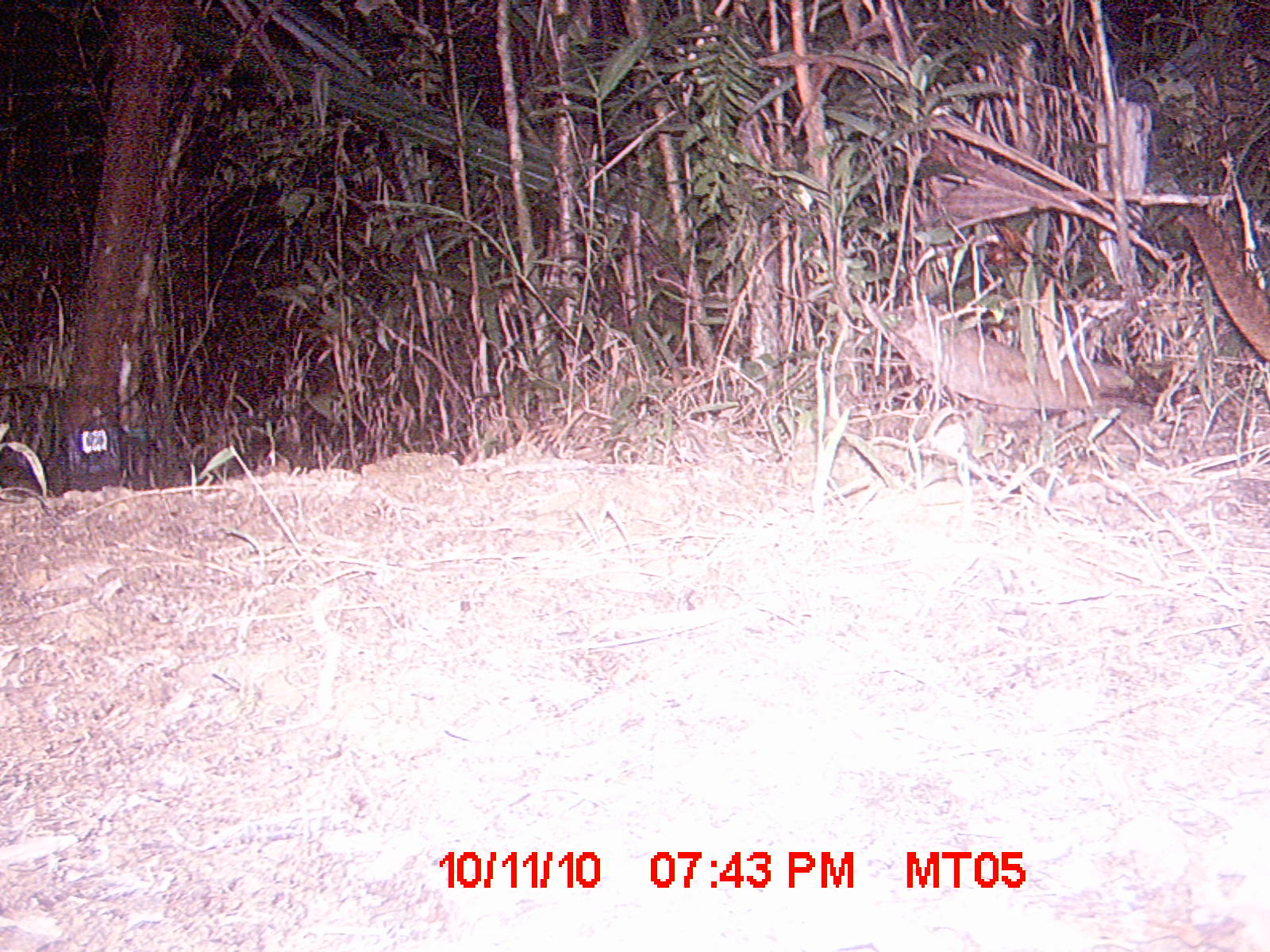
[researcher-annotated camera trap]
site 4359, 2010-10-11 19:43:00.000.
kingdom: Animalia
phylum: Chordata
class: Mammalia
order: Carnivora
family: Eupleridae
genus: Fossa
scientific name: Fossa fossana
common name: fanaloka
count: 1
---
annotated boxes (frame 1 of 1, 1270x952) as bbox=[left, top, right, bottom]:
fossa fossana: bbox=[1173, 201, 1268, 361]